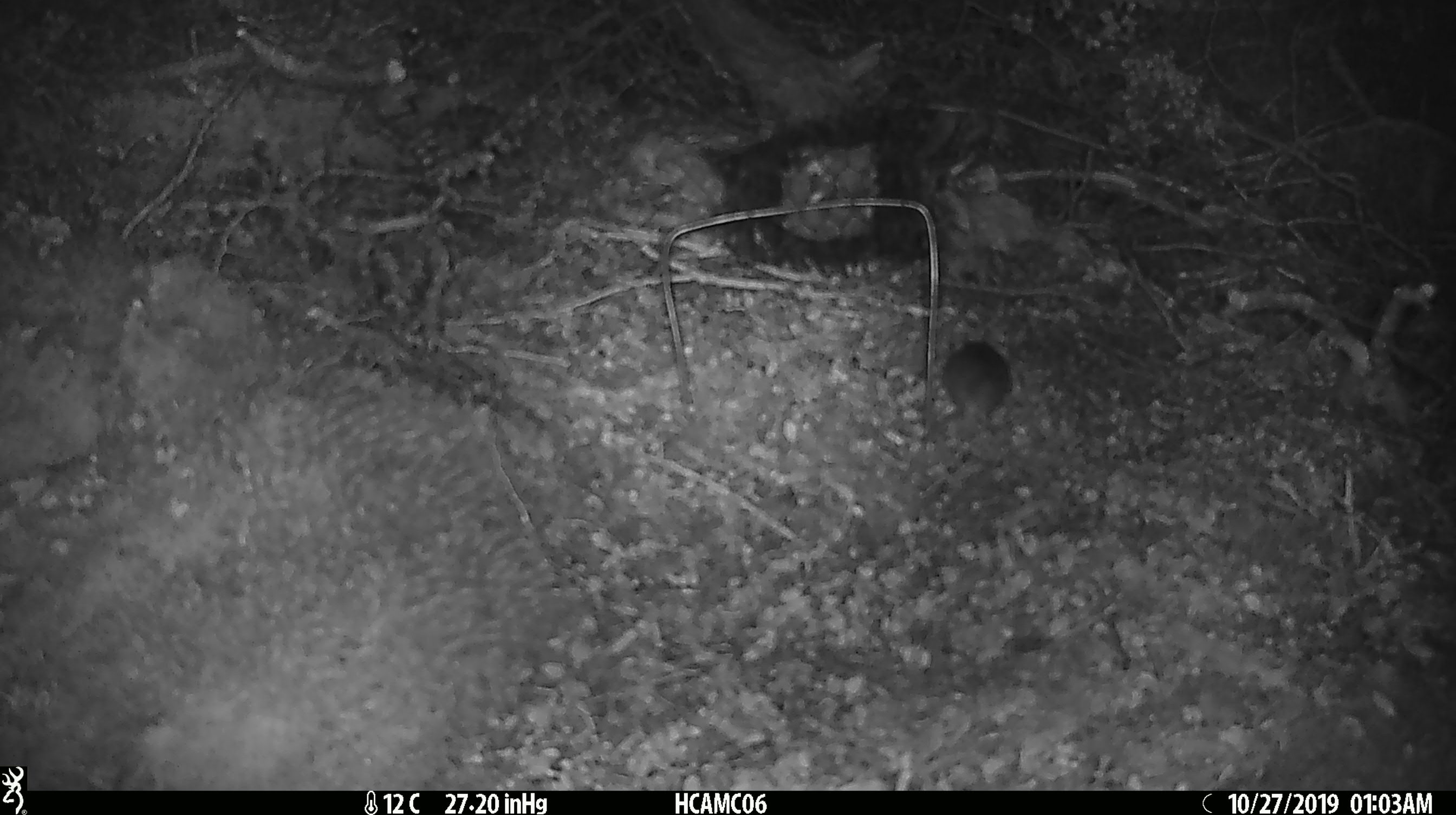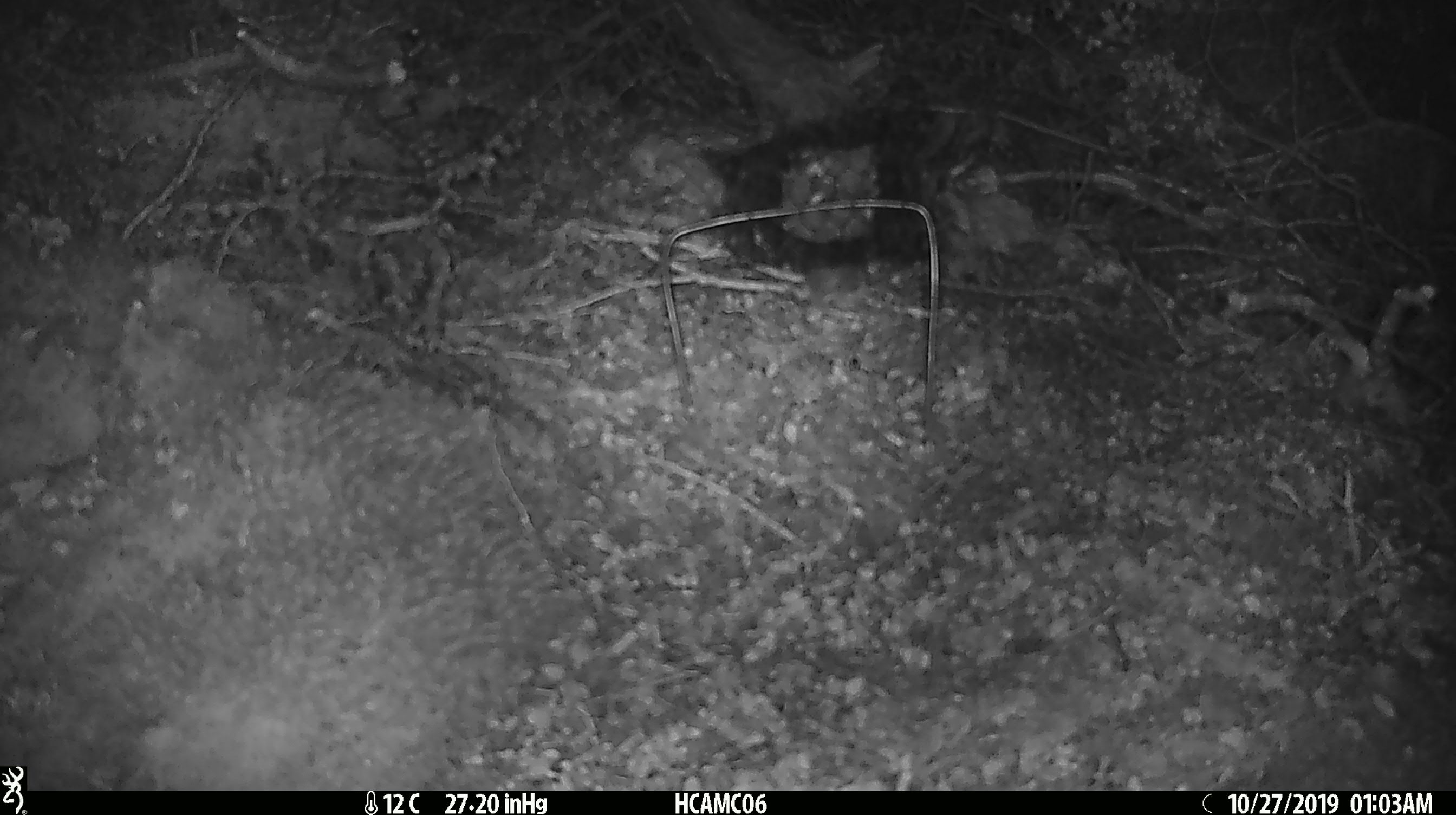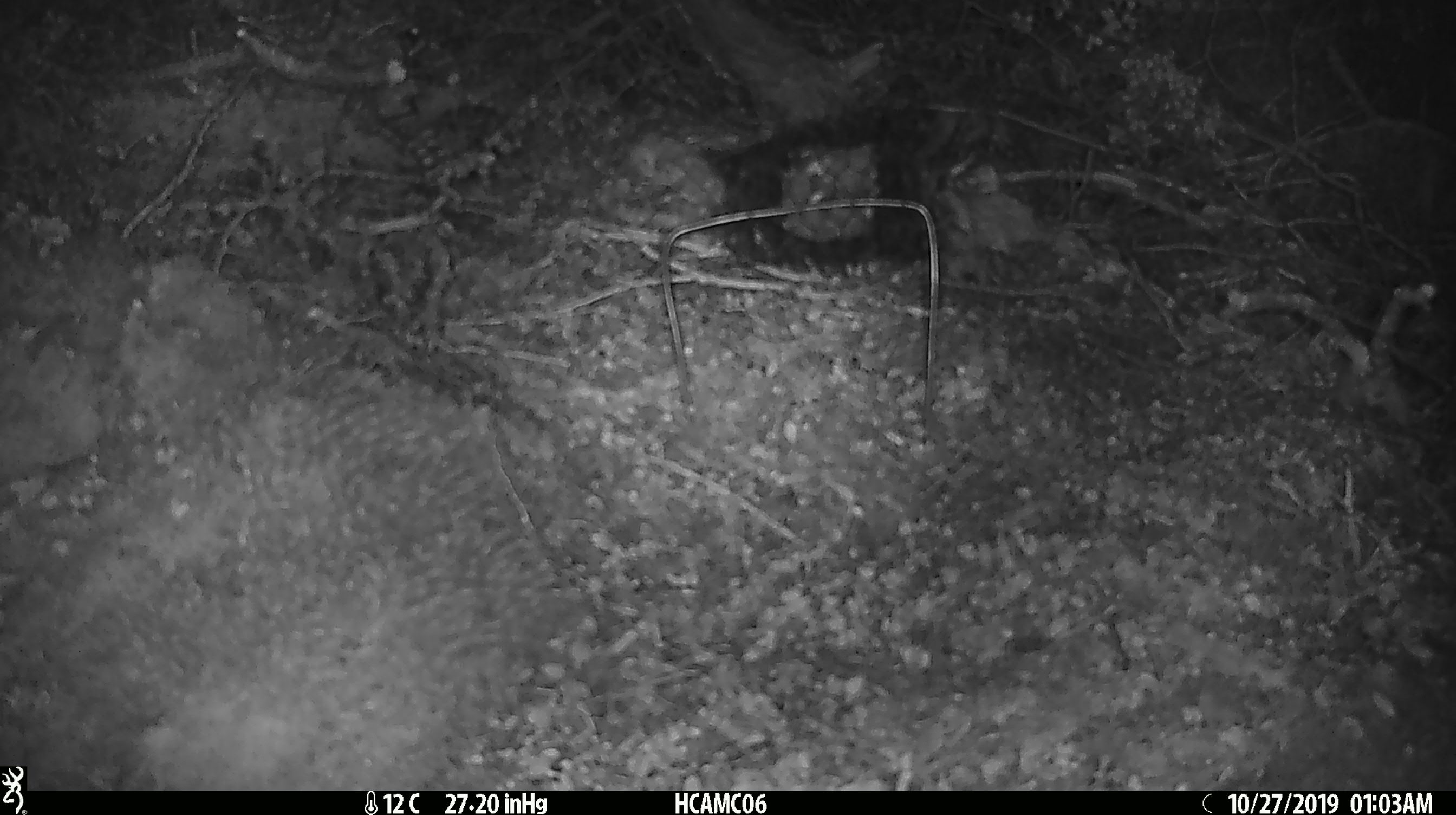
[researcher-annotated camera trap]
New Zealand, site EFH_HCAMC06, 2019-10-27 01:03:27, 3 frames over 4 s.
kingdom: Animalia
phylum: Chordata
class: Mammalia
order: Rodentia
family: Muridae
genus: Mus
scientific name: Mus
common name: mouse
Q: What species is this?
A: Mouse (Mus).